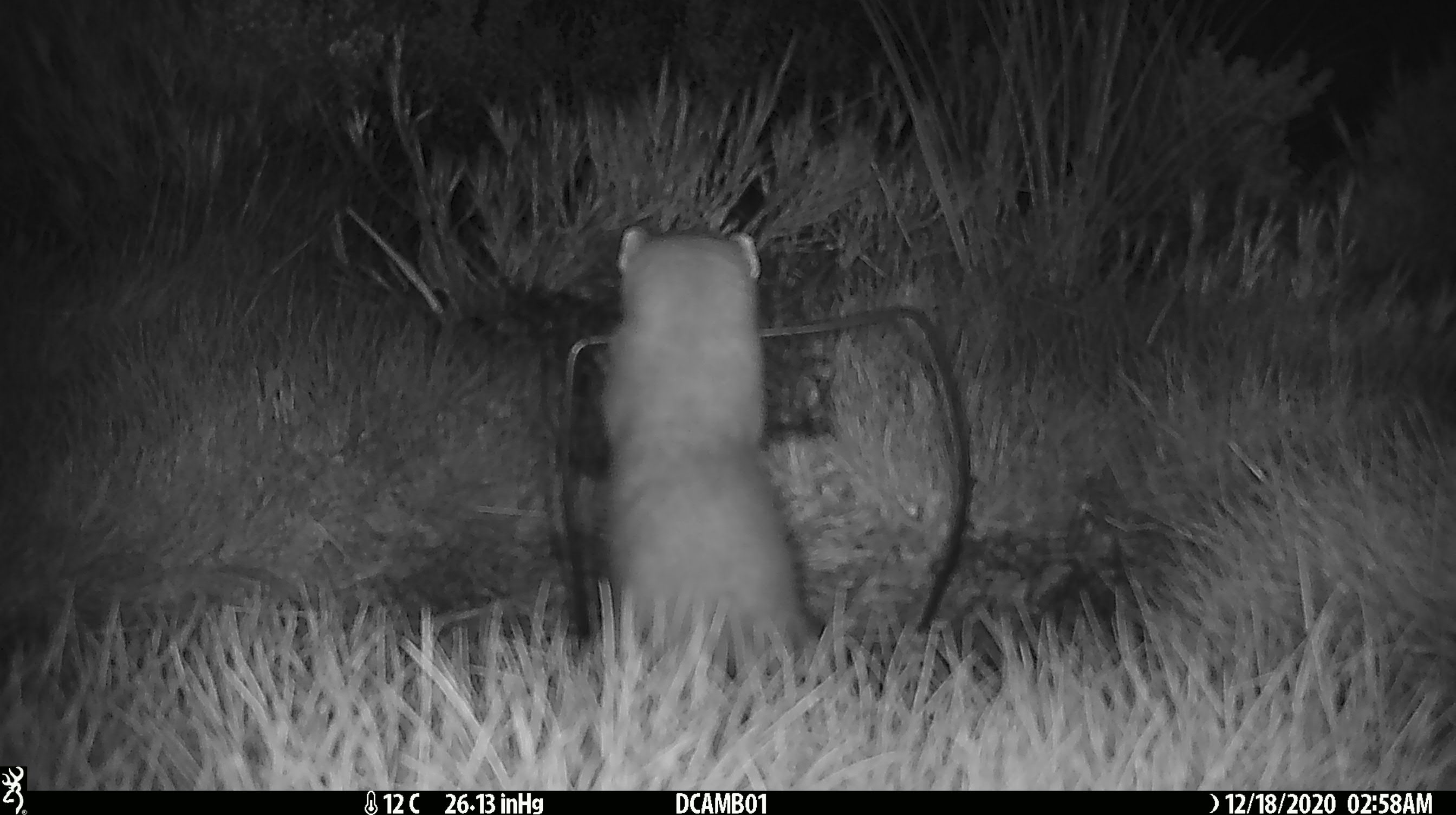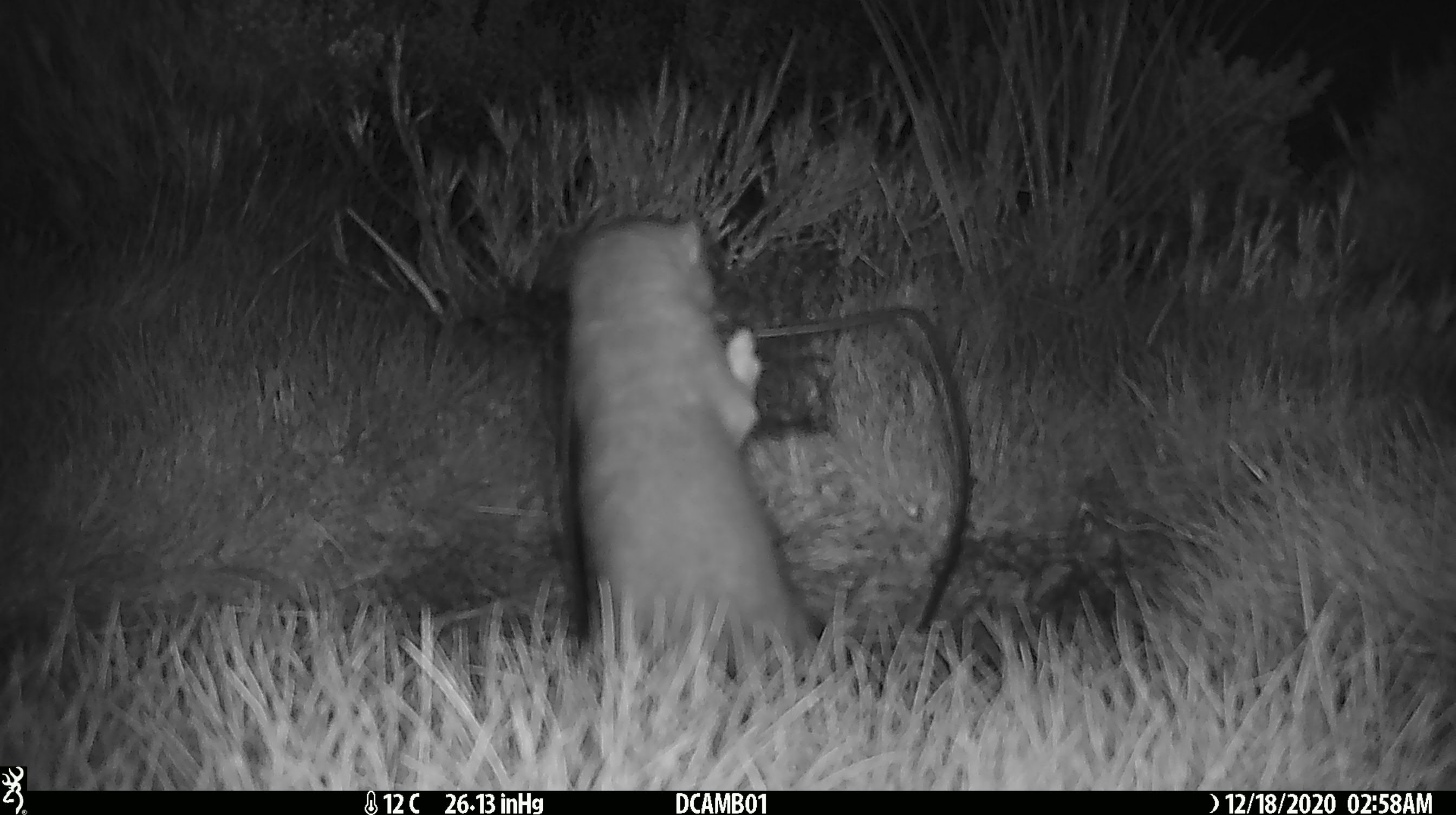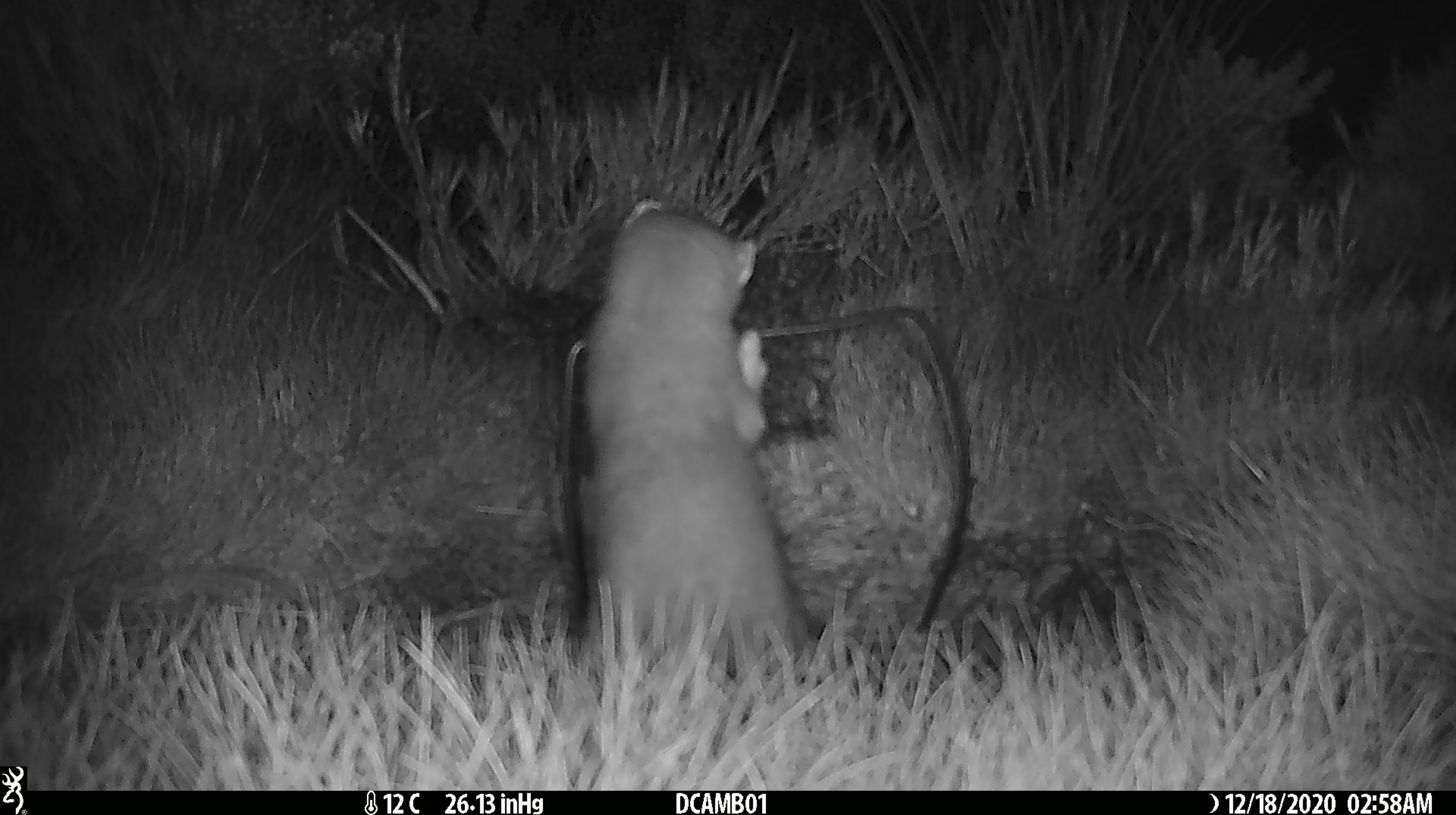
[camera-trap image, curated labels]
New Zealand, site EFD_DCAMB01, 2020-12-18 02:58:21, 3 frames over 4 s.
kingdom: Animalia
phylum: Chordata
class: Mammalia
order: Carnivora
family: Mustelidae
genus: Mustela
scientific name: Mustela erminea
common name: stoat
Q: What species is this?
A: Stoat (Mustela erminea).